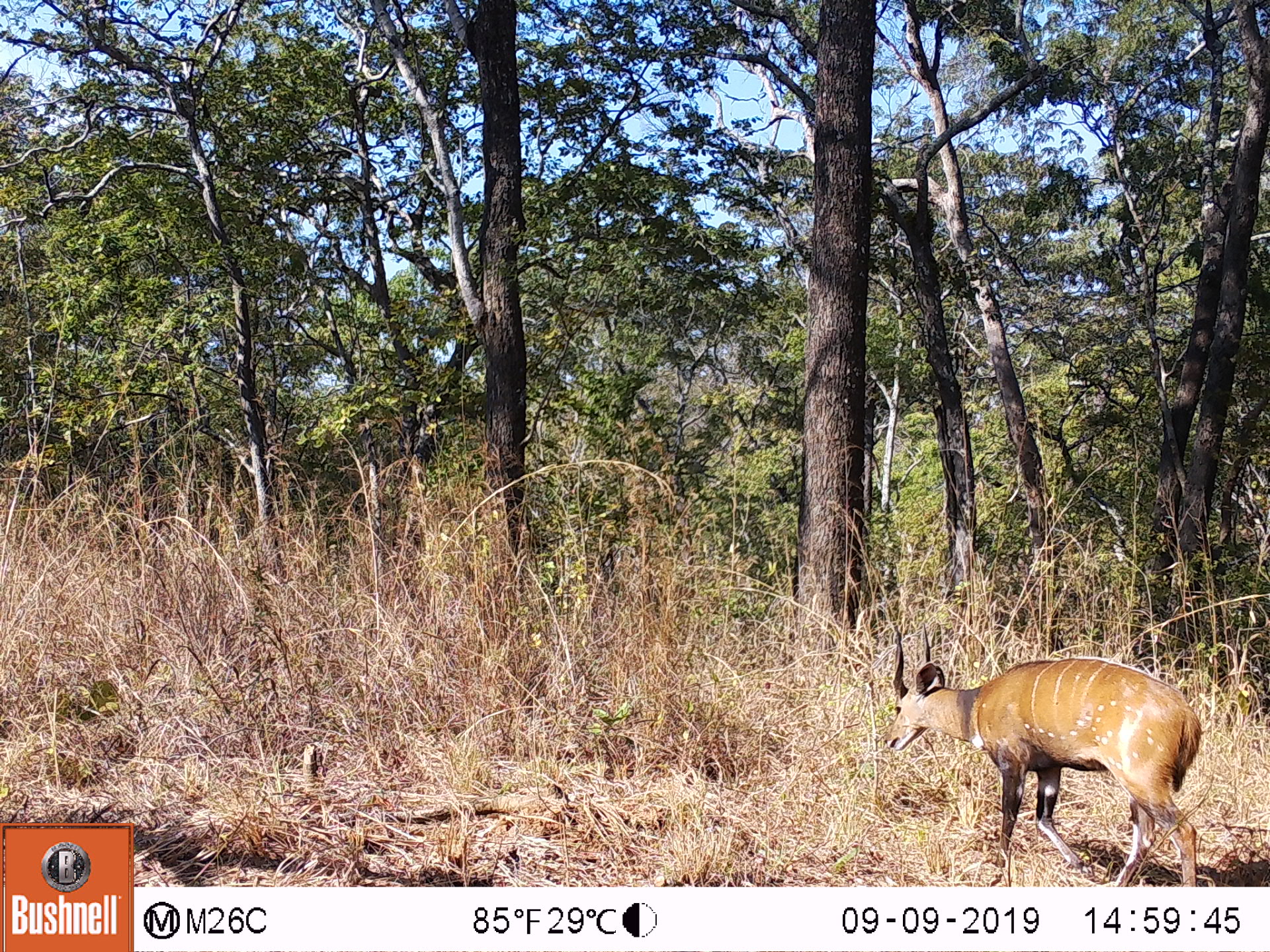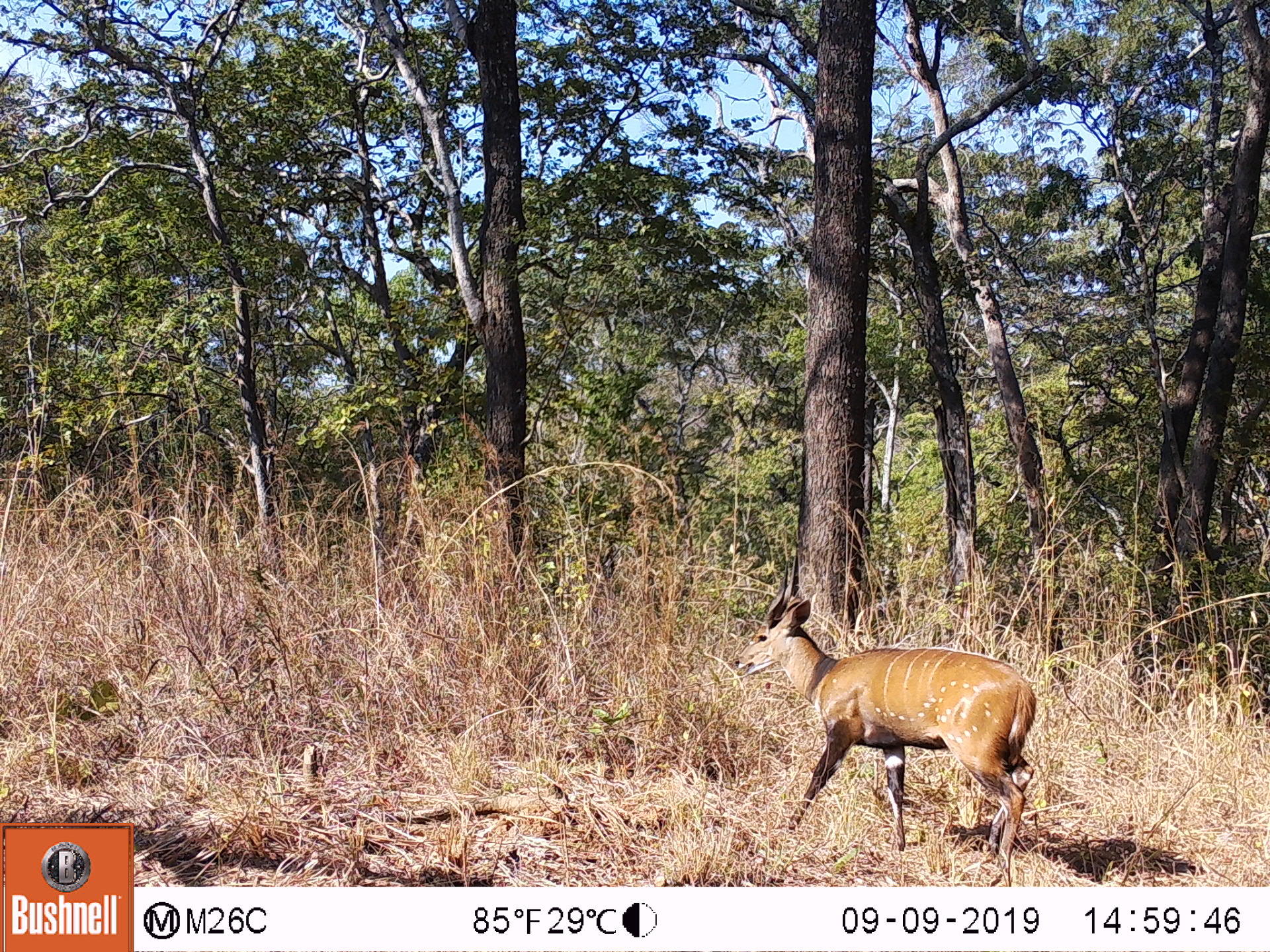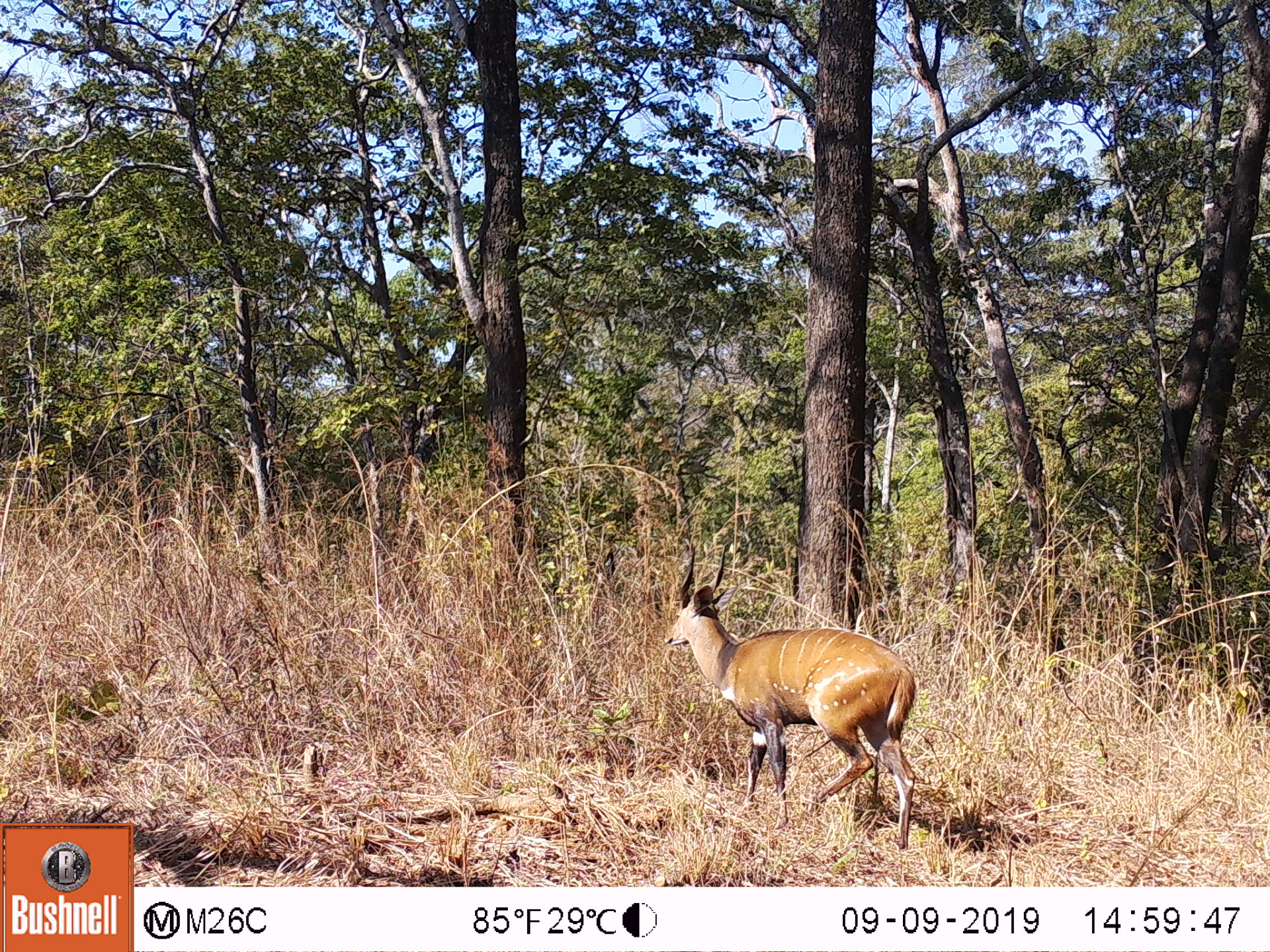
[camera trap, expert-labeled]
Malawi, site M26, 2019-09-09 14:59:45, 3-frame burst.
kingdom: Animalia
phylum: Chordata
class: Mammalia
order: Artiodactyla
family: Bovidae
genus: Tragelaphus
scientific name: Tragelaphus sylvaticus sylvaticus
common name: cape bushbuck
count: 1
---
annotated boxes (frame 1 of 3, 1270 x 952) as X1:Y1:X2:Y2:
cape bushbuck: 879:618:1208:885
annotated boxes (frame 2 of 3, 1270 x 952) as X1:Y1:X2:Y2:
cape bushbuck: 731:544:1034:887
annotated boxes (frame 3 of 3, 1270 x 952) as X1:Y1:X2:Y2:
cape bushbuck: 661:532:917:858